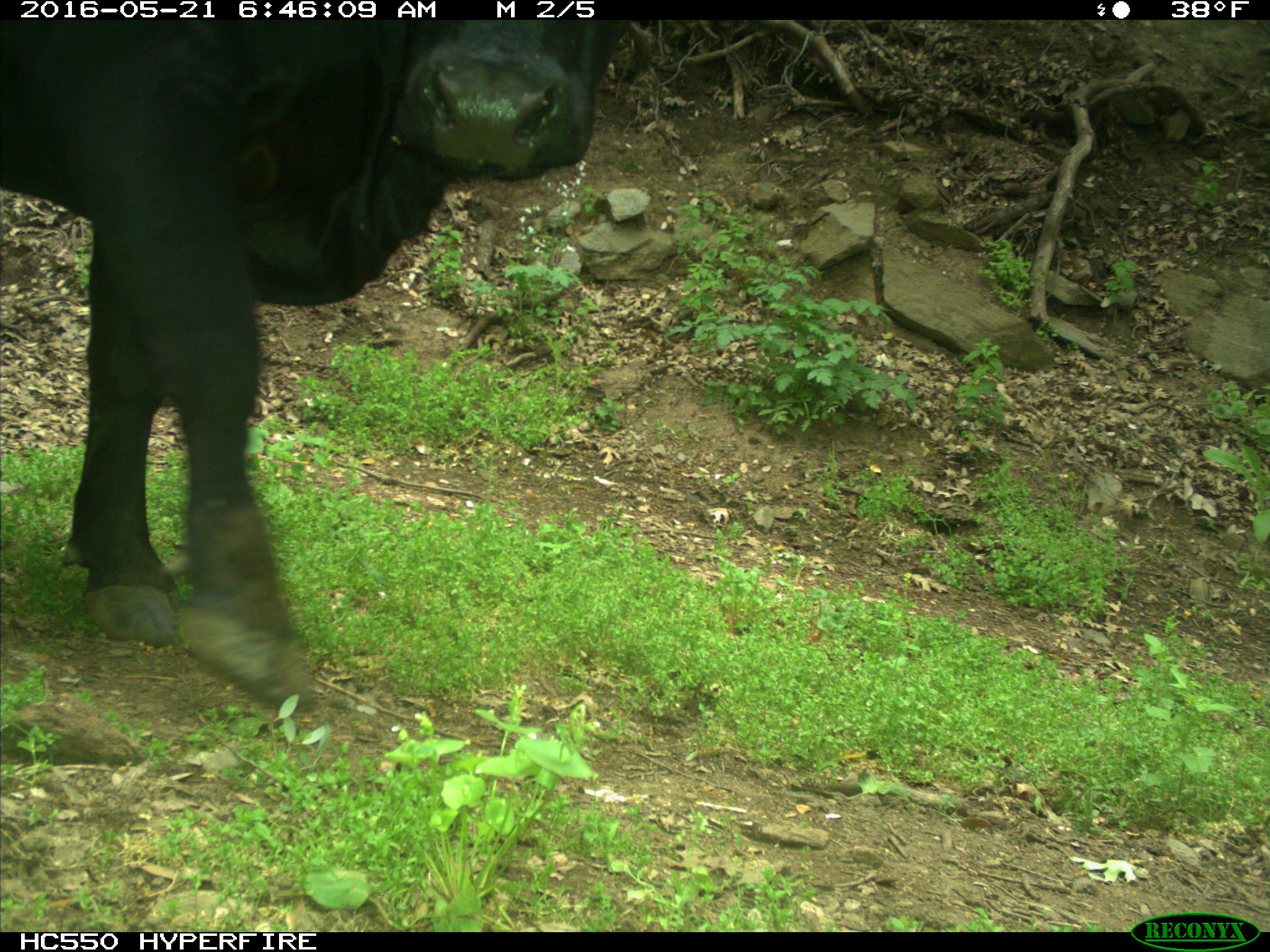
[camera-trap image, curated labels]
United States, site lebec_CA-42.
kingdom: Animalia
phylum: Chordata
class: Mammalia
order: Artiodactyla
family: Bovidae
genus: Bos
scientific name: Bos taurus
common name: domestic cow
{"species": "Bos taurus (domestic cow)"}